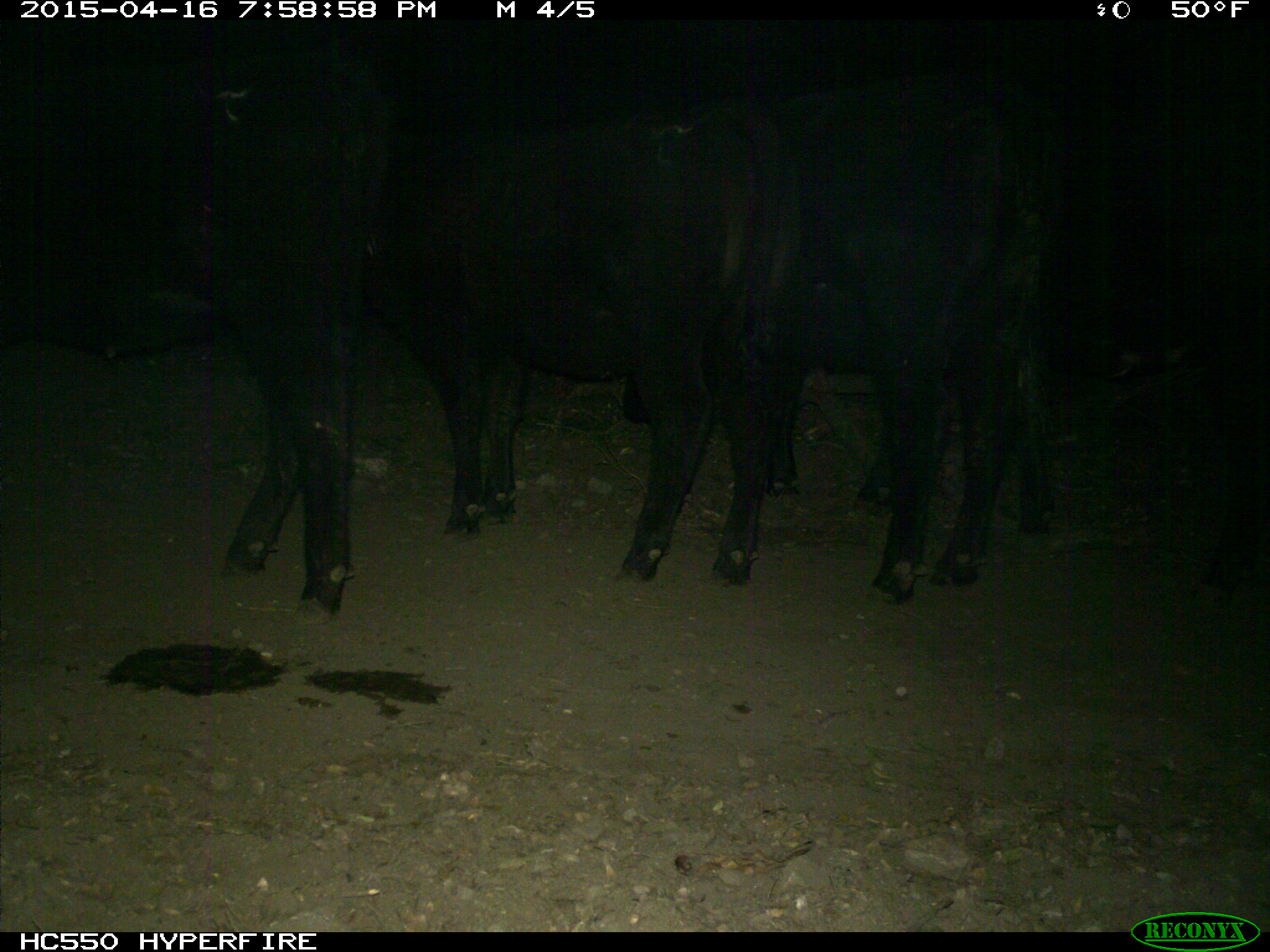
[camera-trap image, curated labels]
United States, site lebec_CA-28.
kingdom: Animalia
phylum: Chordata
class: Mammalia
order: Artiodactyla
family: Bovidae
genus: Bos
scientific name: Bos taurus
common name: domestic cow